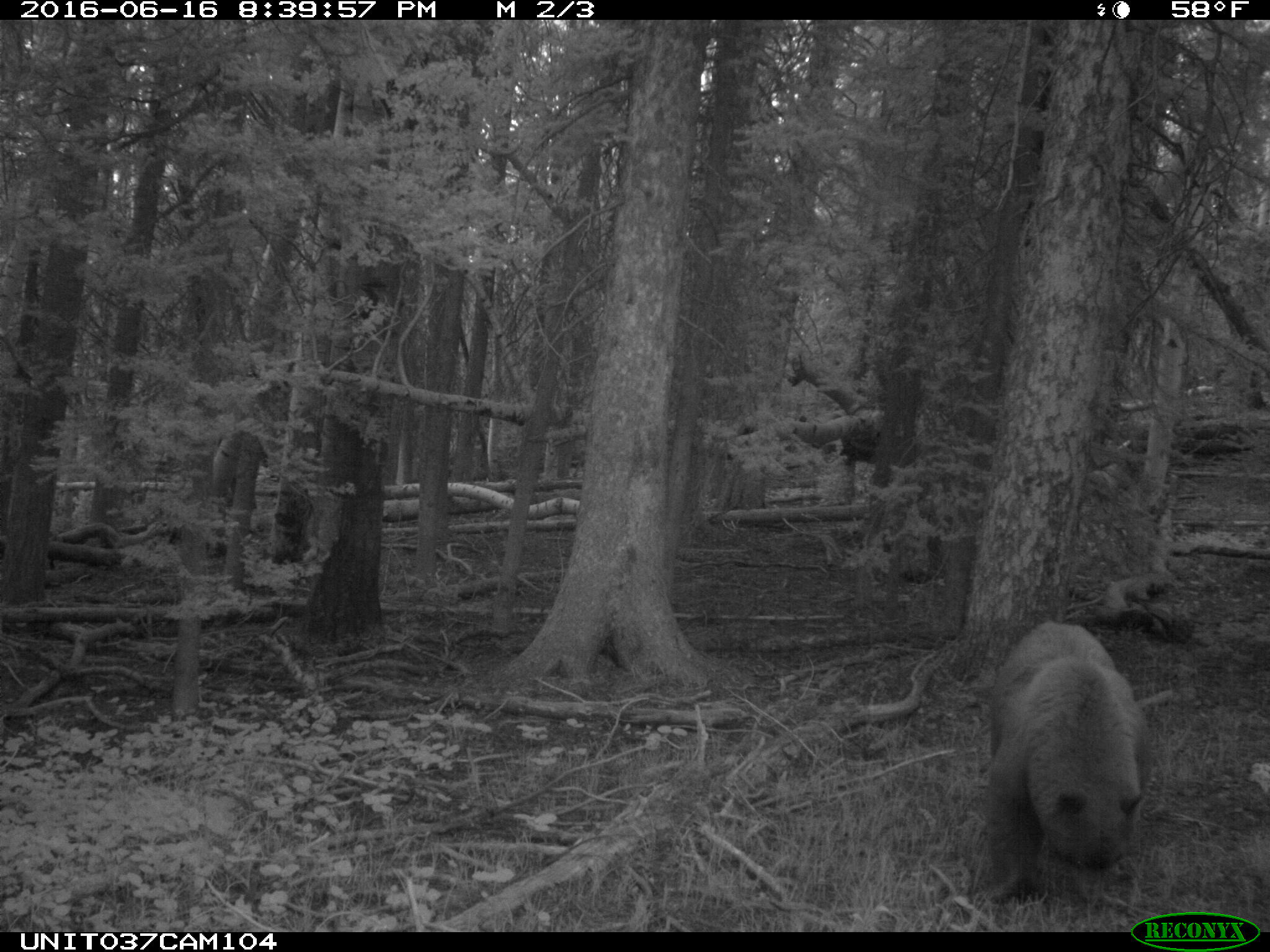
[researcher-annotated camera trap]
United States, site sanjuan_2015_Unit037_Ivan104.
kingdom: Animalia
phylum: Chordata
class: Mammalia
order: Carnivora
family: Ursidae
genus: Ursus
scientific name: Ursus americanus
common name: american black bear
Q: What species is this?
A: Ursus americanus (american black bear).